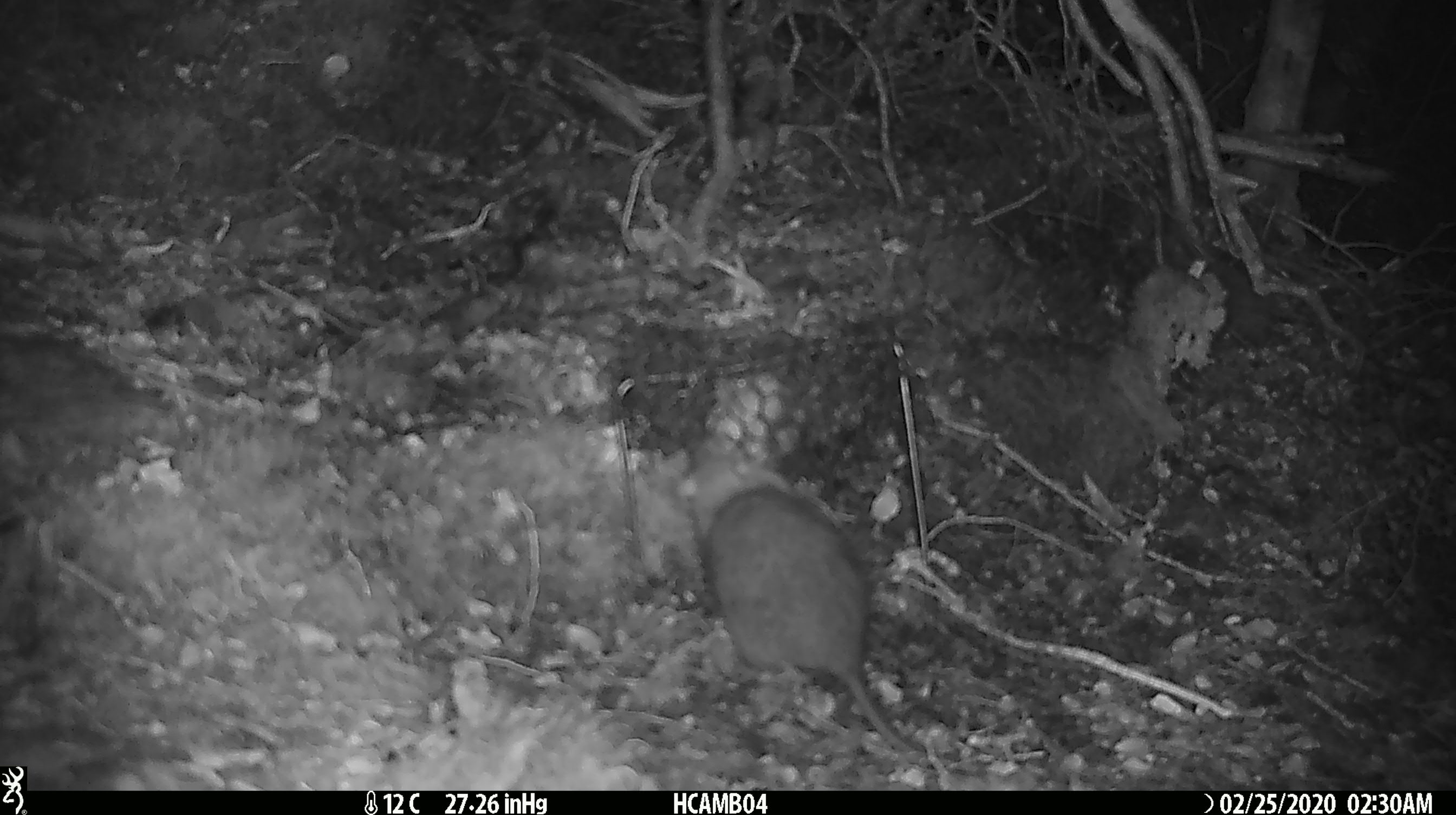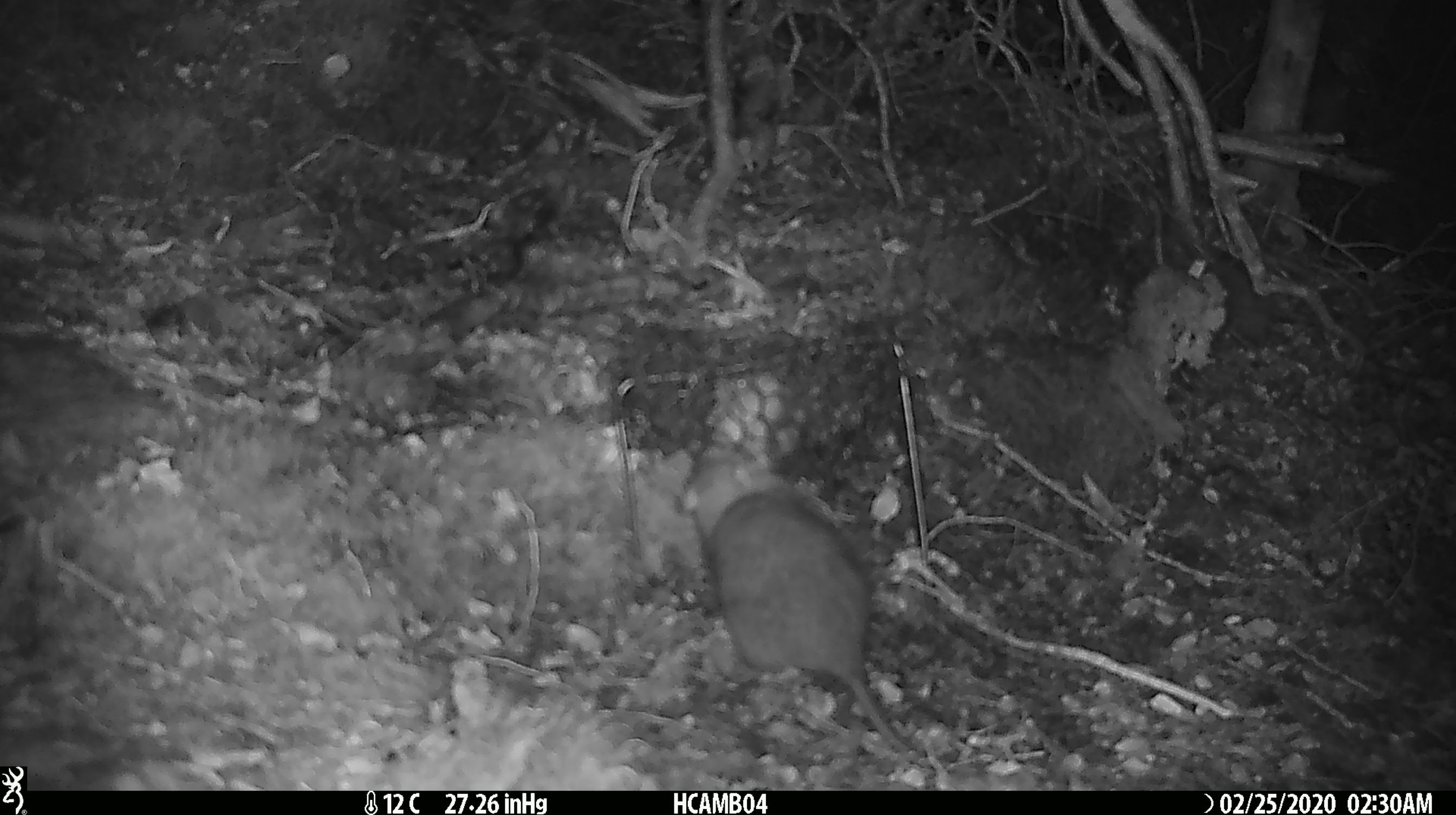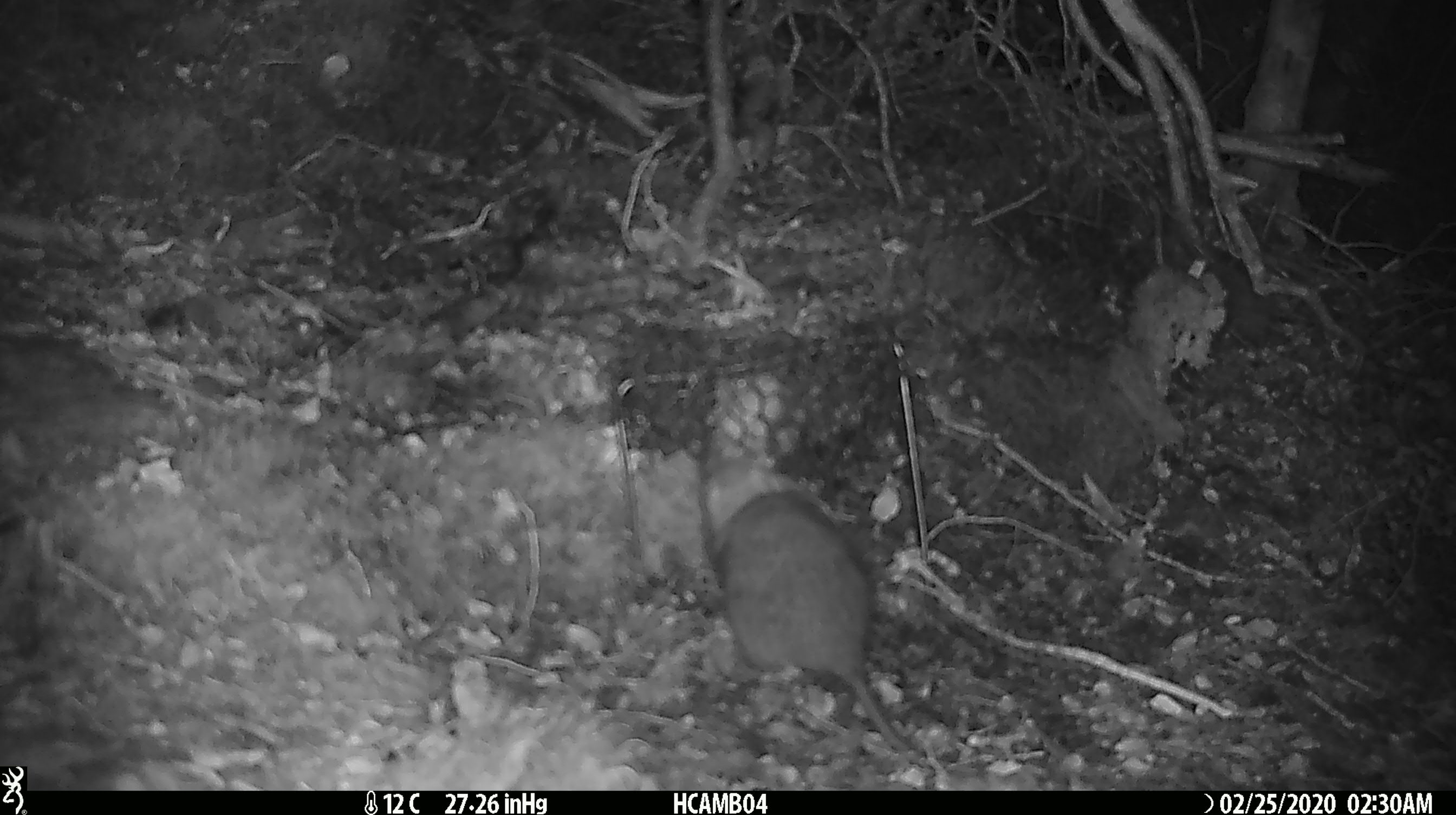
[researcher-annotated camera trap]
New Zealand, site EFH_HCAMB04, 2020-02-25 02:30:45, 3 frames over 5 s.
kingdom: Animalia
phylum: Chordata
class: Mammalia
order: Rodentia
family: Muridae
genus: Rattus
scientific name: Rattus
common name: rat